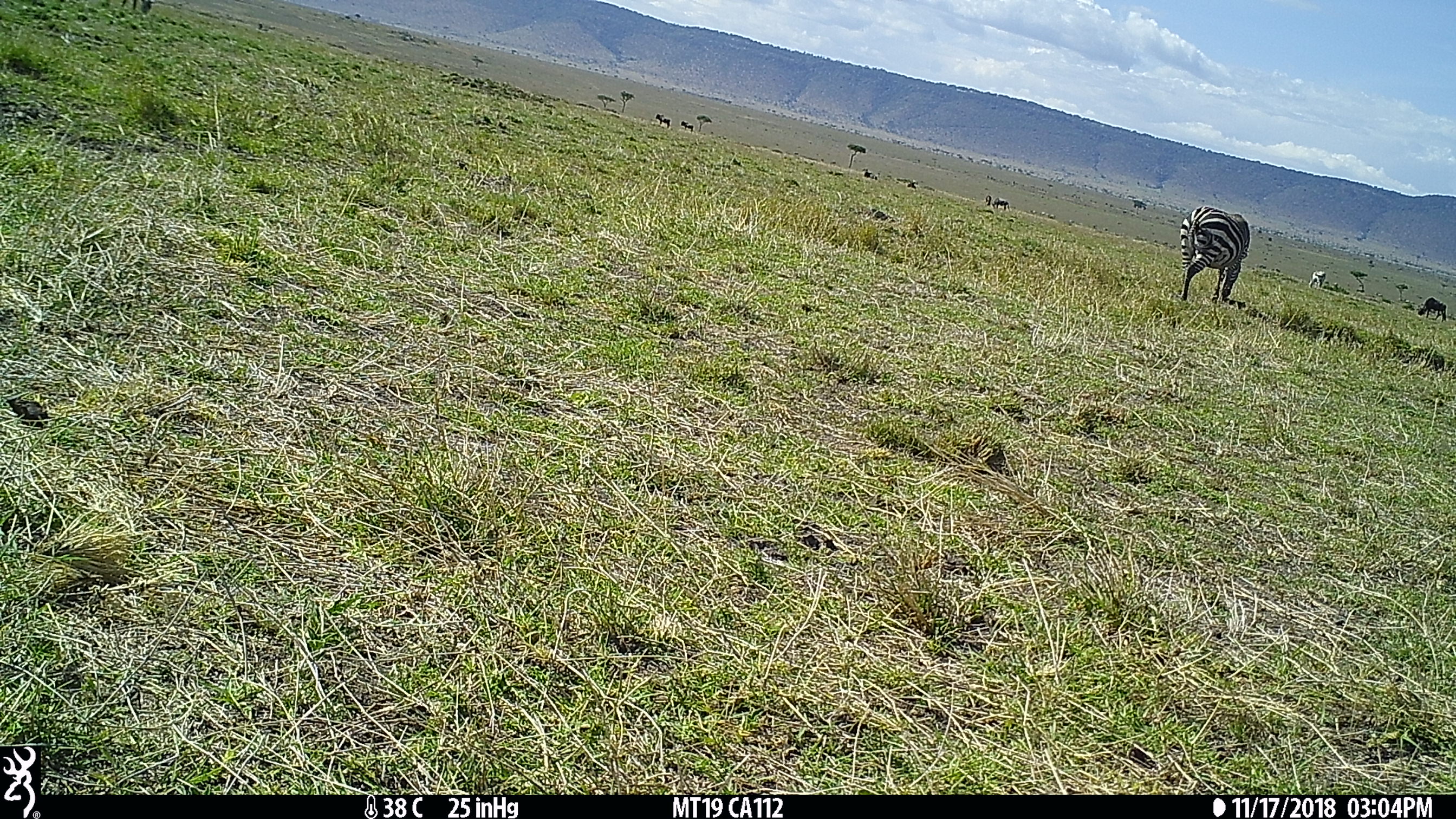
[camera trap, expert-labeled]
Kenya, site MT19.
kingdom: Animalia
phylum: Chordata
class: Mammalia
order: Perissodactyla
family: Equidae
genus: Equus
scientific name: Equus quagga burchellii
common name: burchell's zebra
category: zebra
Zebra (burchell's zebra) (Equus quagga burchellii).